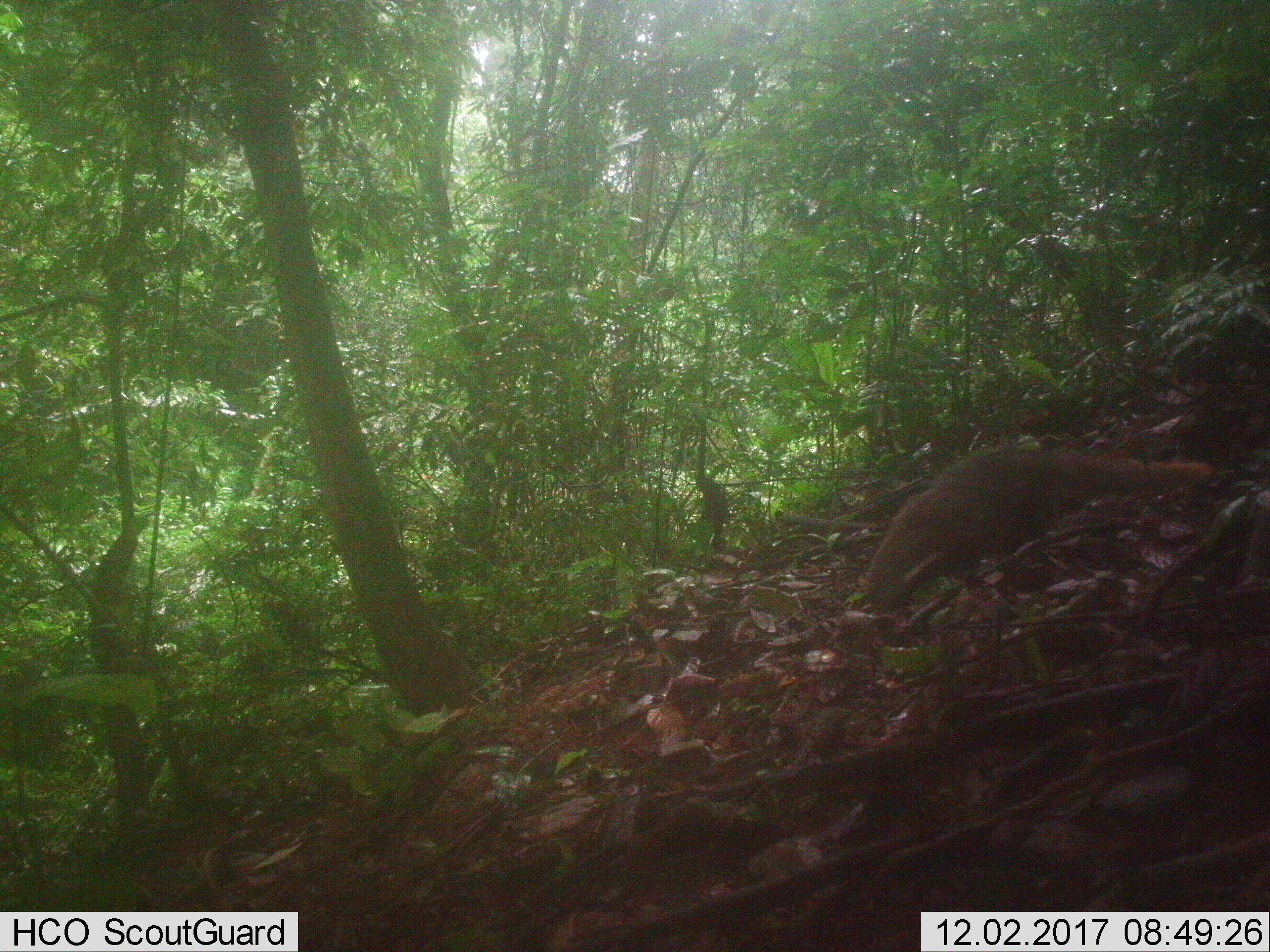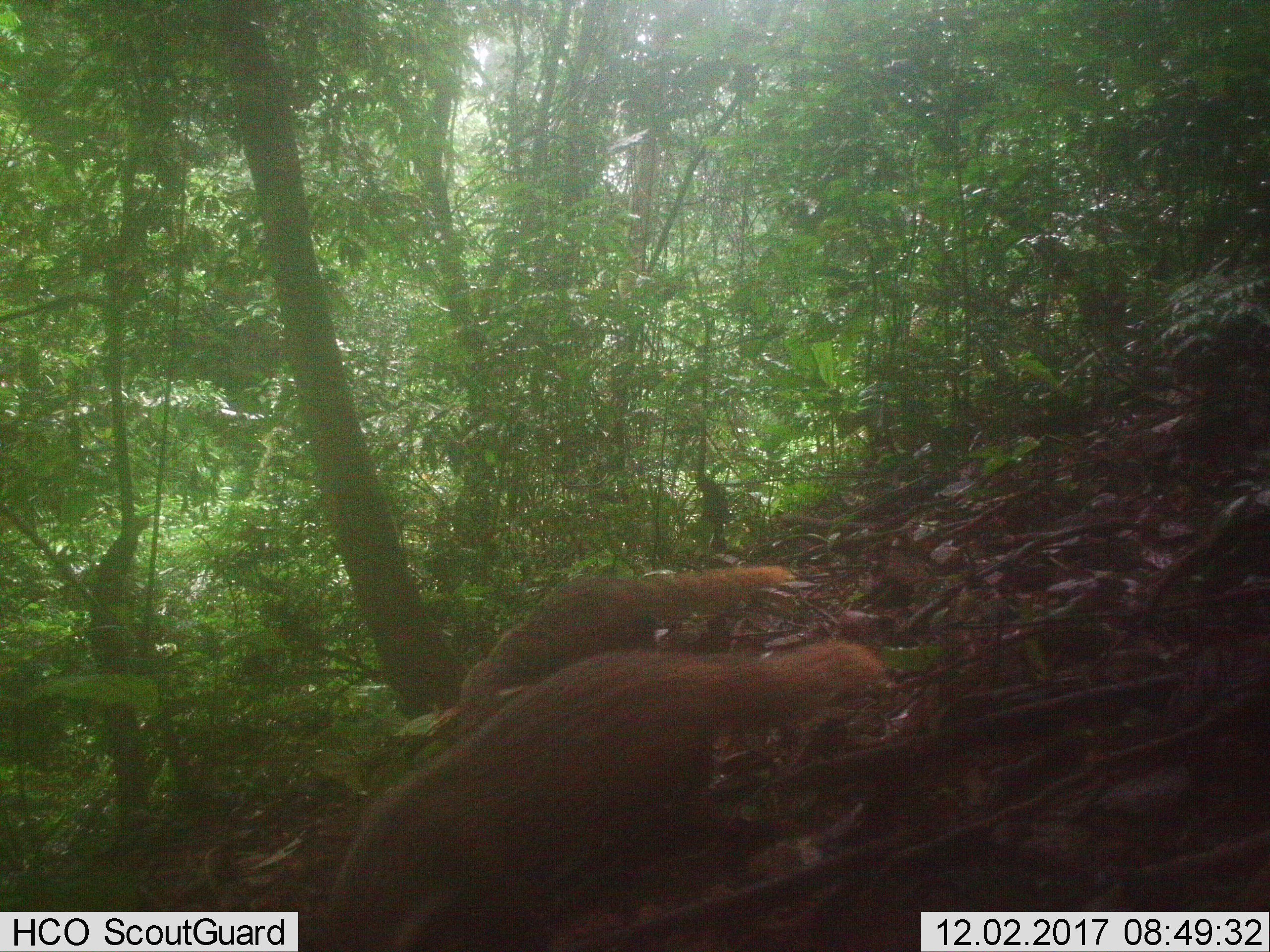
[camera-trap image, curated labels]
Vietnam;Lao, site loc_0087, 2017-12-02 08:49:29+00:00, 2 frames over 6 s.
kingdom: Animalia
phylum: Chordata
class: Mammalia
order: Carnivora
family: Herpestidae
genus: Urva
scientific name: Urva urva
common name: crab-eating mongoose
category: crab eating mongoose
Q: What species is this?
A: Crab eating mongoose (crab-eating mongoose) (Urva urva).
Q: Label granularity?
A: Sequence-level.